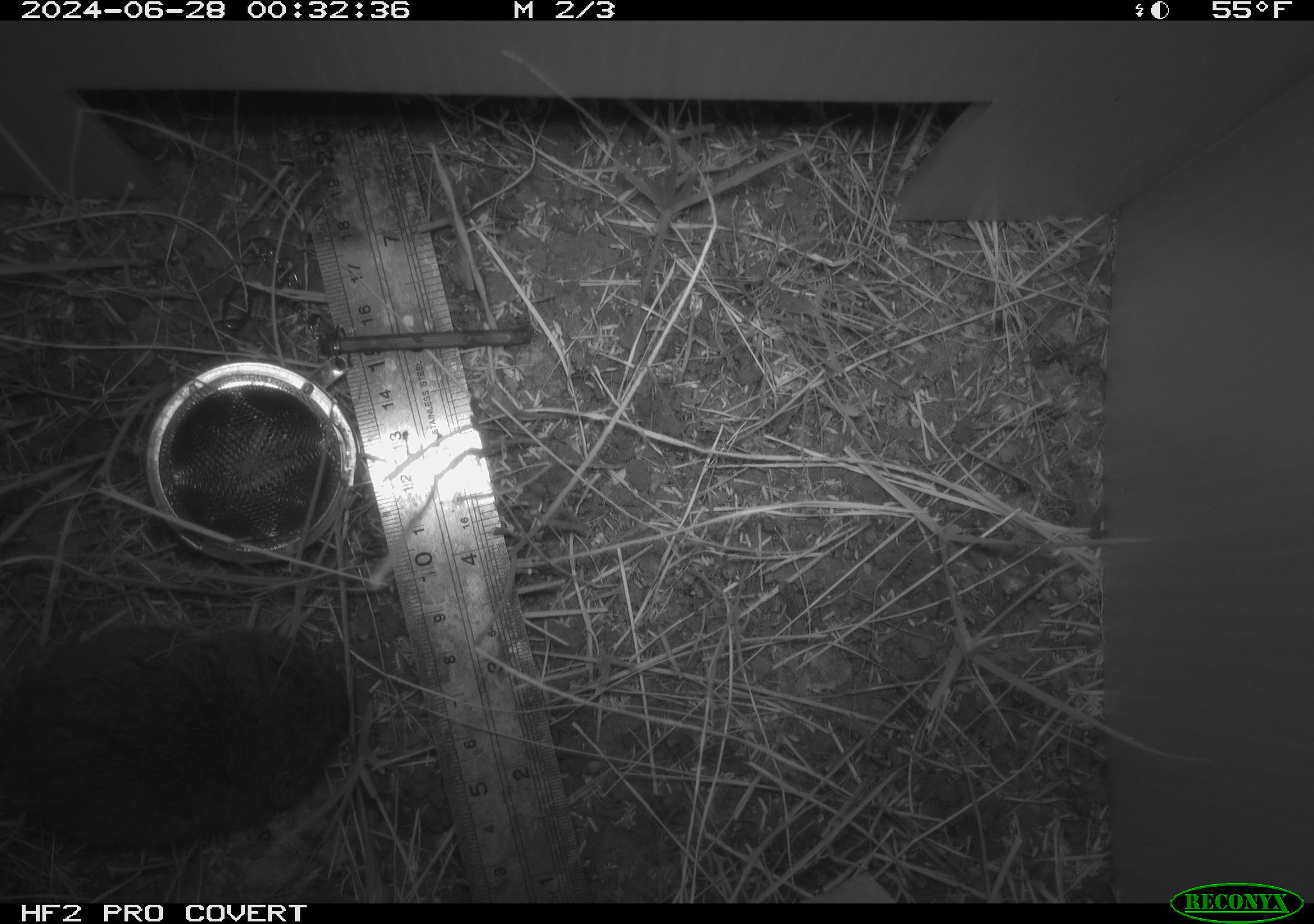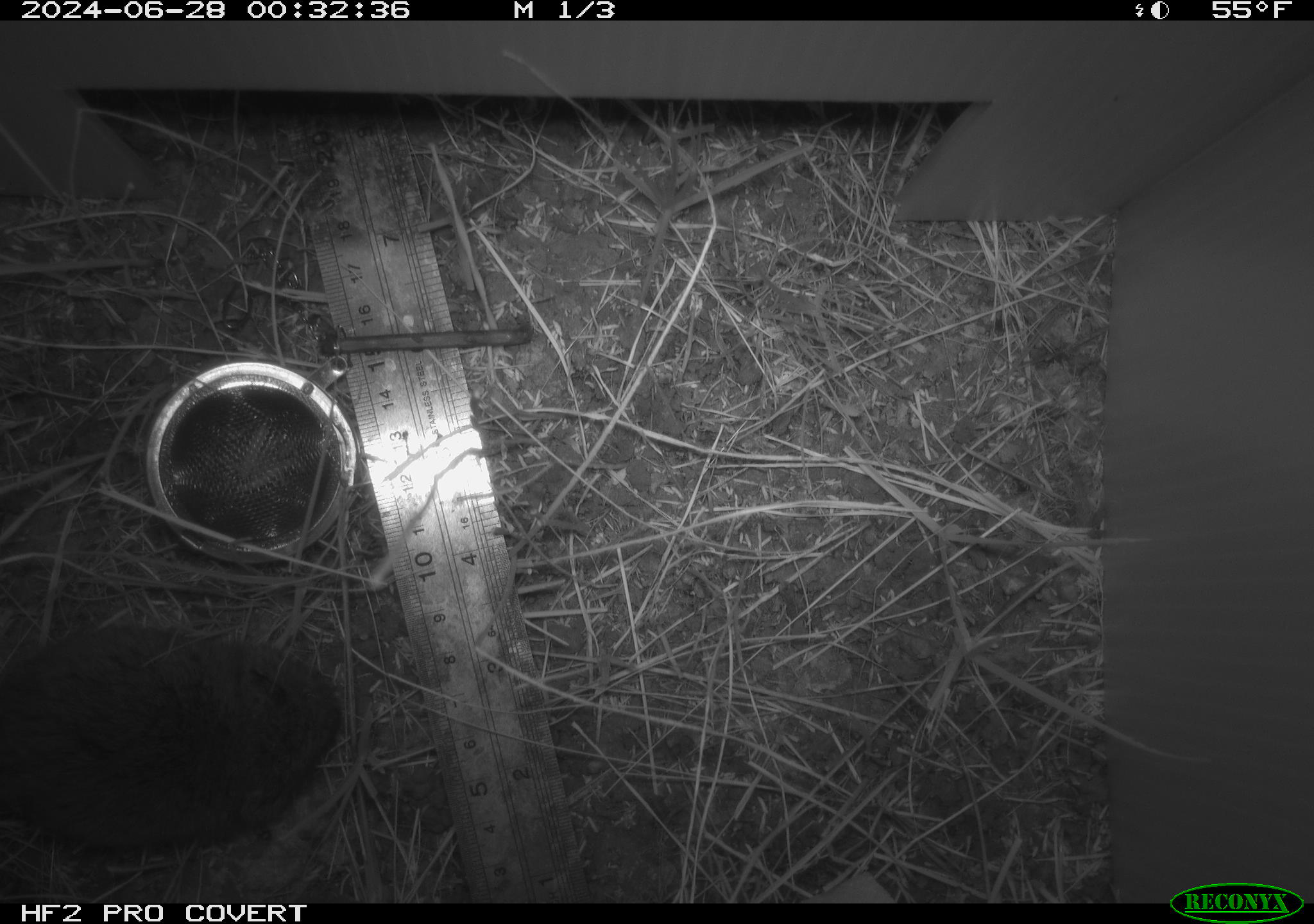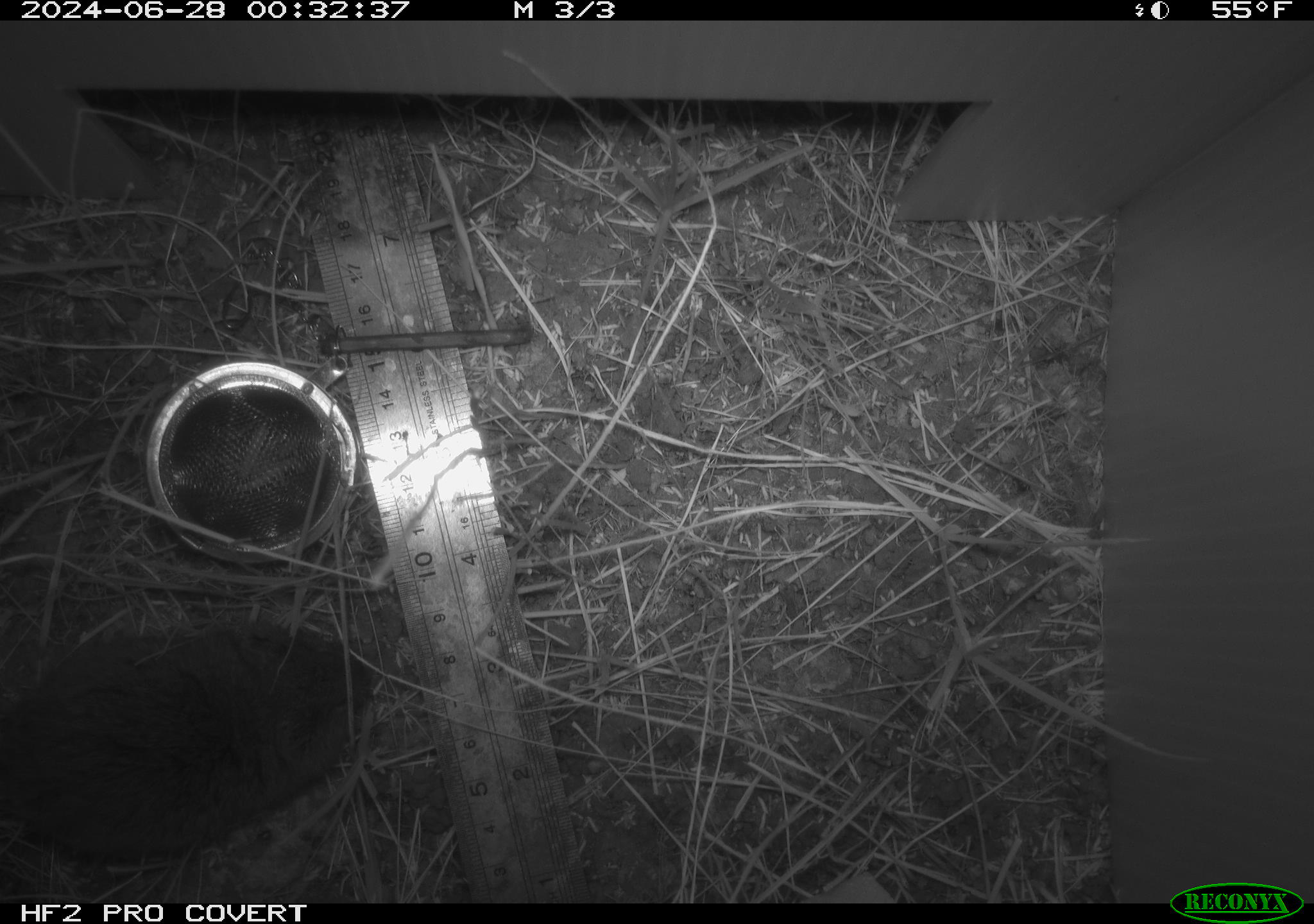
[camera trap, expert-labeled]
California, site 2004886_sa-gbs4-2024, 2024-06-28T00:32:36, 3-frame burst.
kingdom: Animalia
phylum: Chordata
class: Mammalia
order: Rodentia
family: Cricetidae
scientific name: Arvicolinae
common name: voles, lemmings, and muskrats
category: arvicolinae subfamily